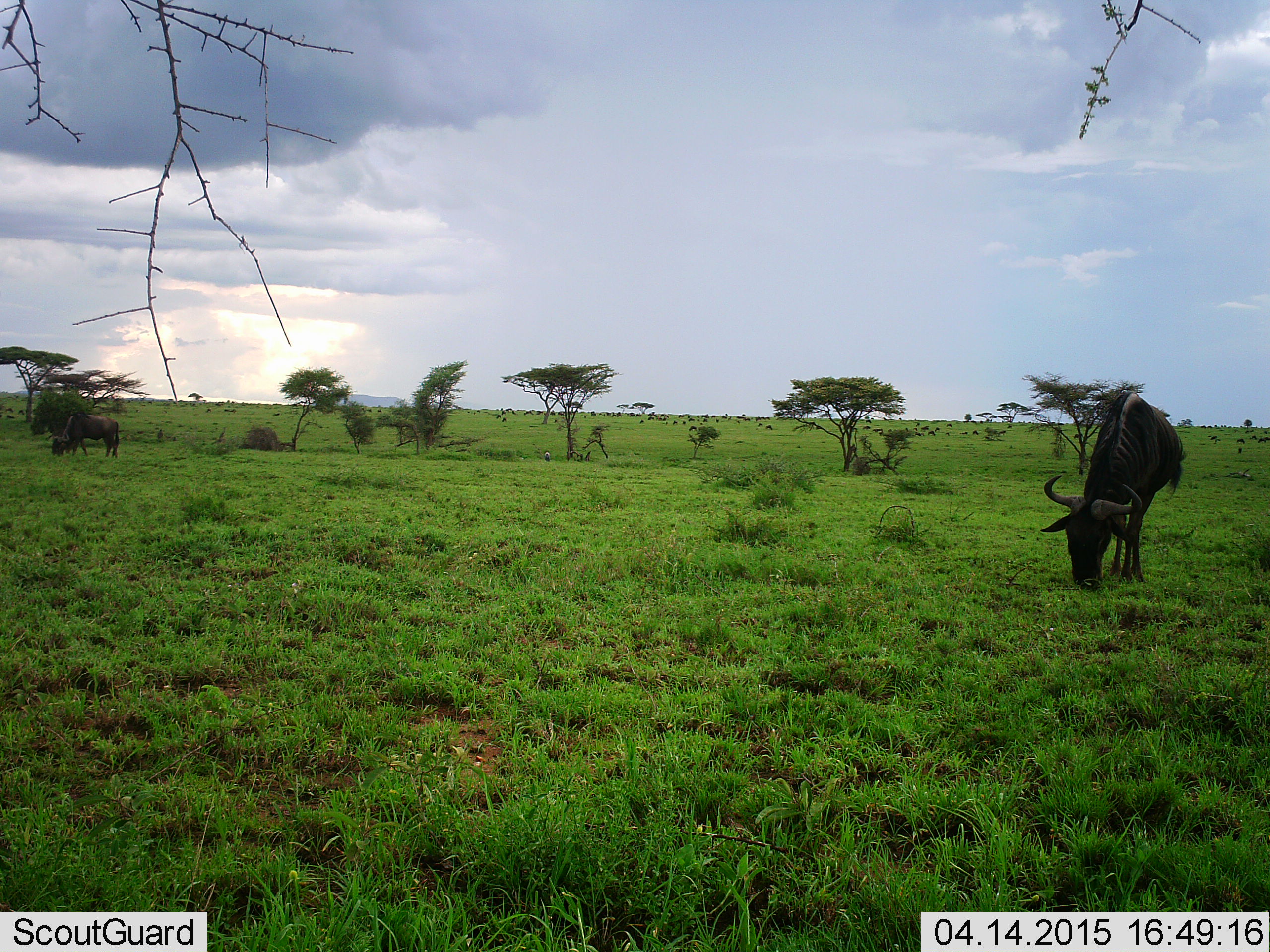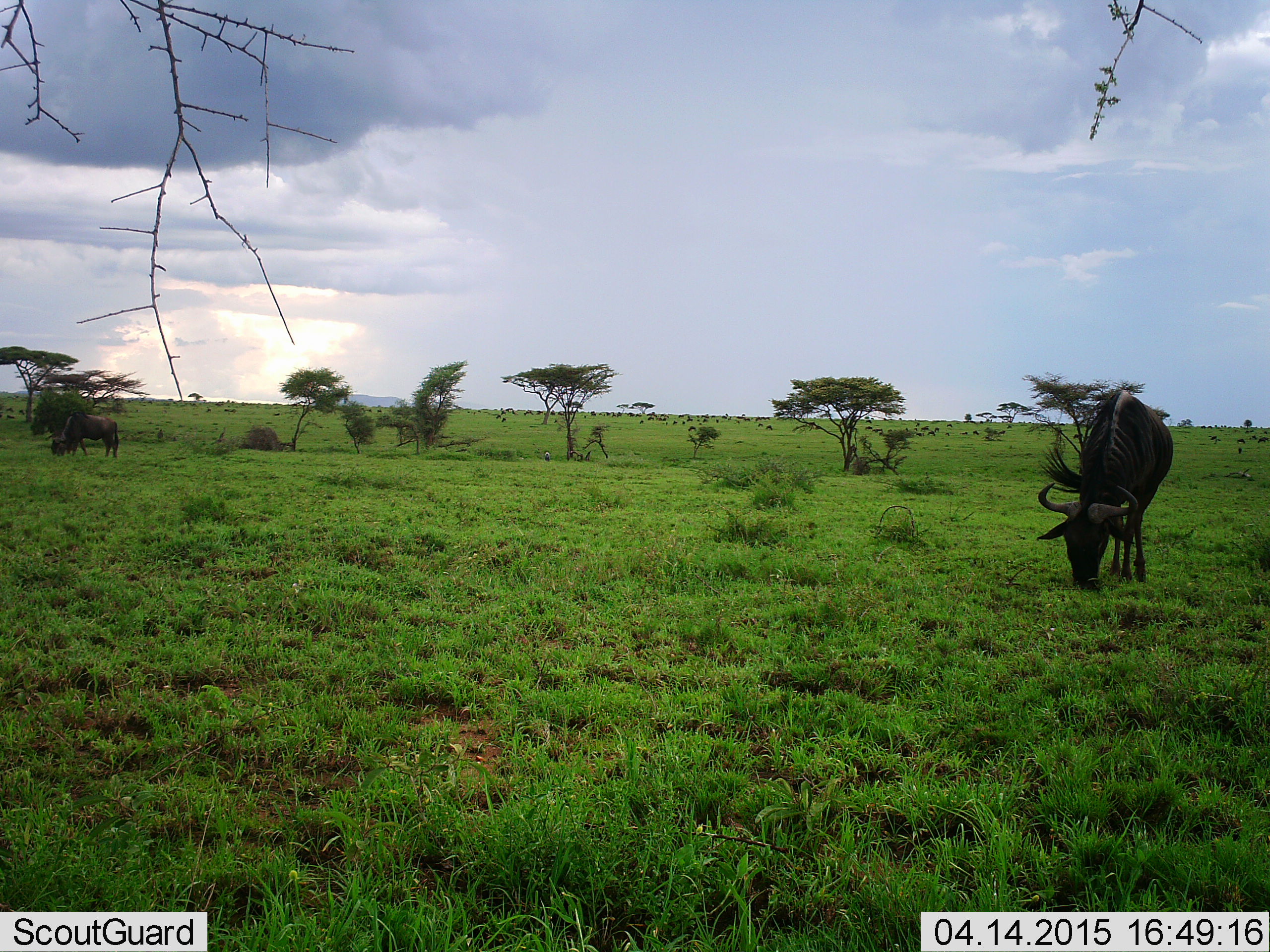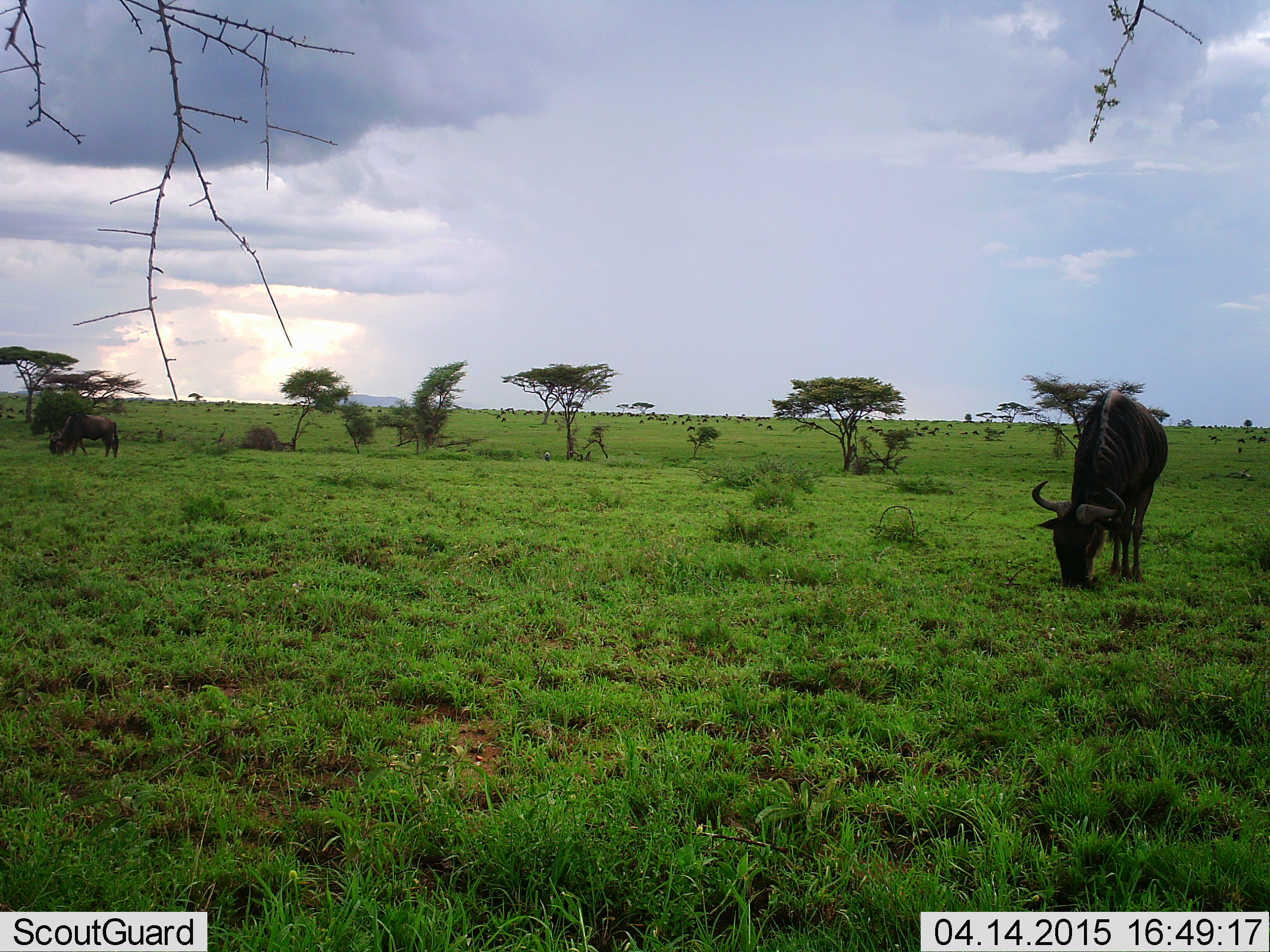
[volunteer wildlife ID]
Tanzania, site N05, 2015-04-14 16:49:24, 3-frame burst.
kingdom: Animalia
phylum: Chordata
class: Mammalia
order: Artiodactyla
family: Bovidae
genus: Connochaetes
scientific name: Connochaetes taurinus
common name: blue wildebeest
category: wildebeest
Wildebeest (blue wildebeest) (Connochaetes taurinus), count 2. Behavior (volunteer vote fractions): standing 20%, resting 10%, moving 10%, interacting 0%. Young present (vote fraction): 0%. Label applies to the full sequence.